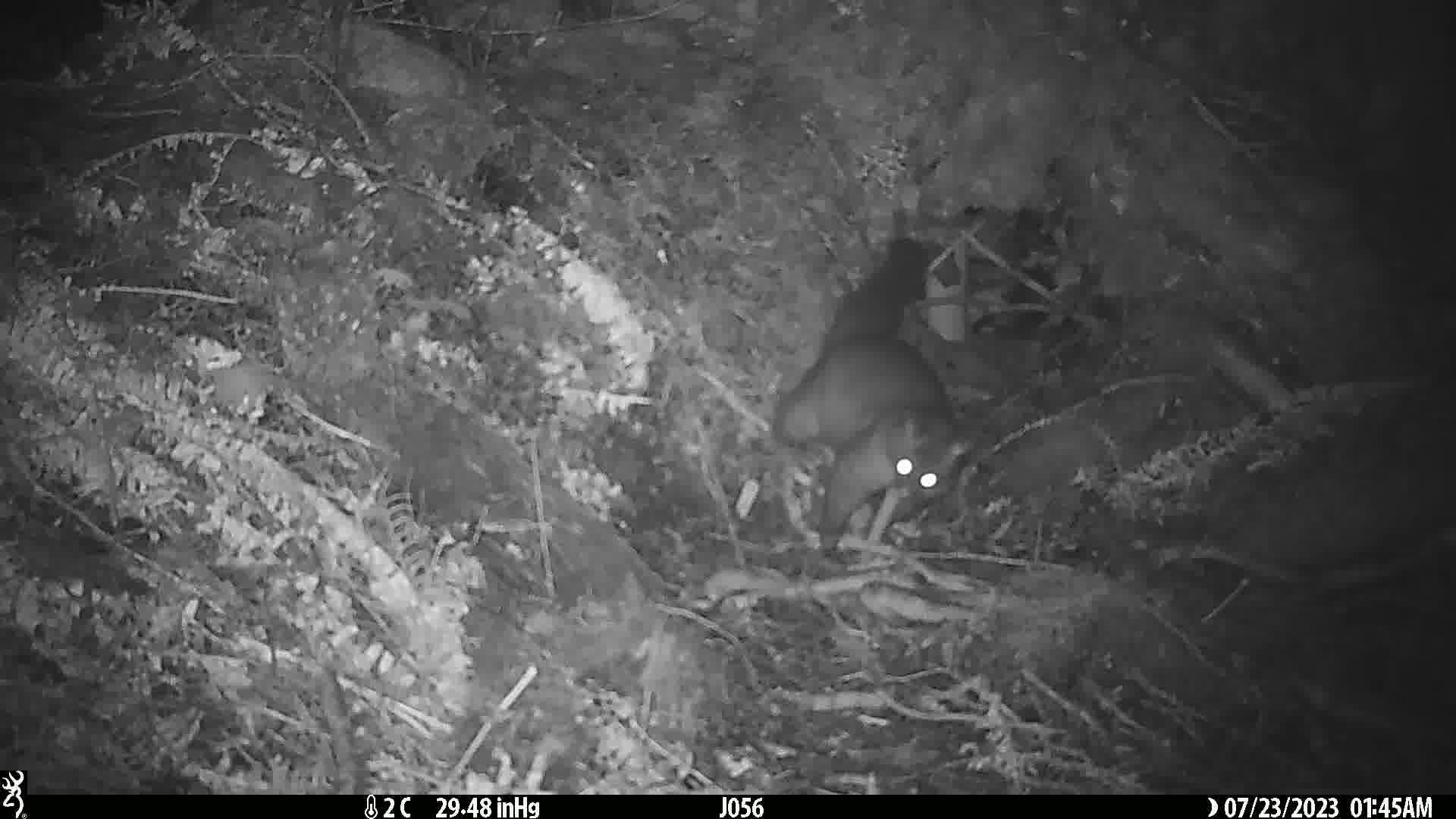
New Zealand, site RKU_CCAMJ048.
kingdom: Animalia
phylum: Chordata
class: Mammalia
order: Diprotodontia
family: Phalangeridae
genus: Trichosurus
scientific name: Trichosurus vulpecula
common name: common brushtail possum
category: possum